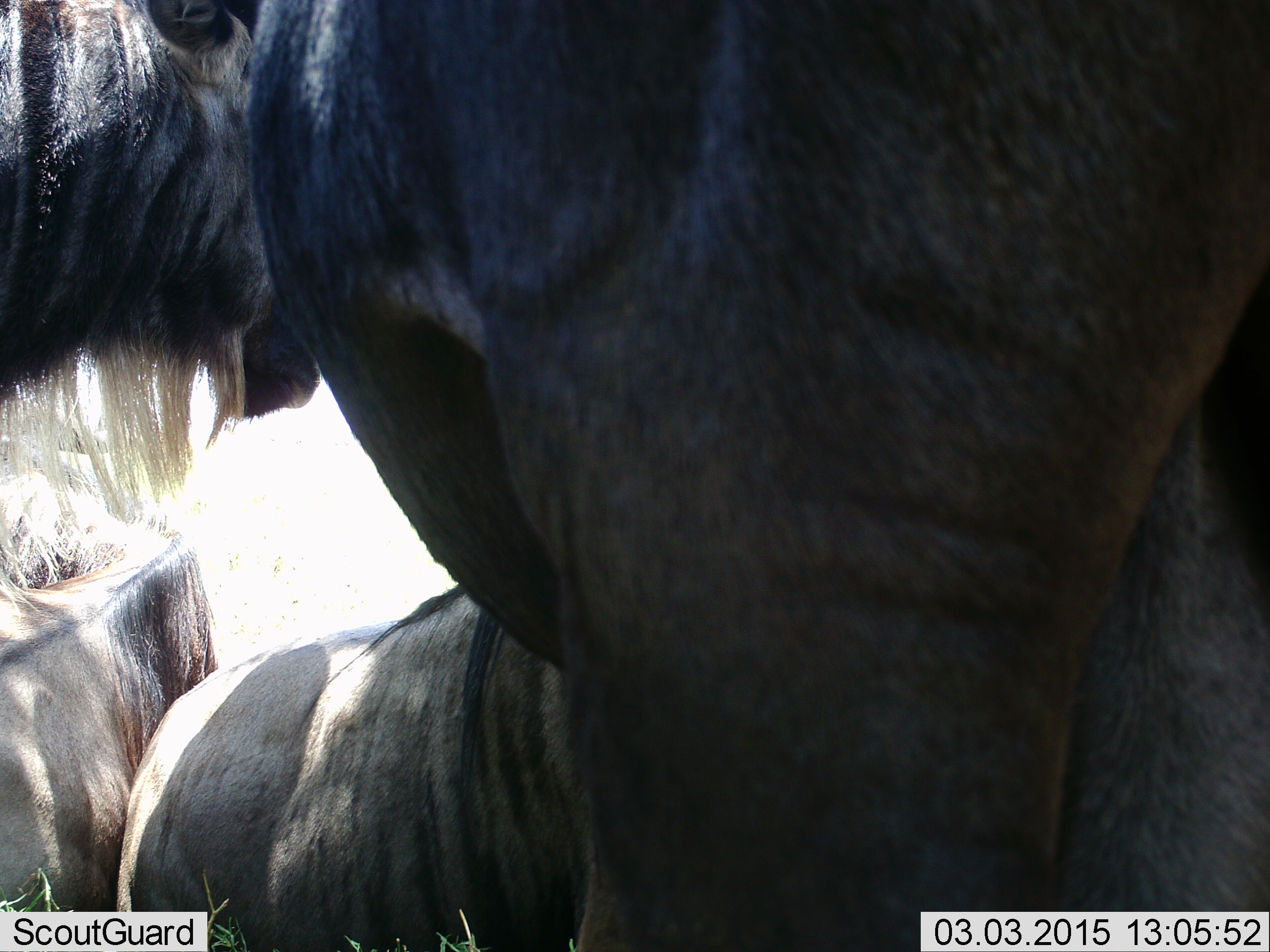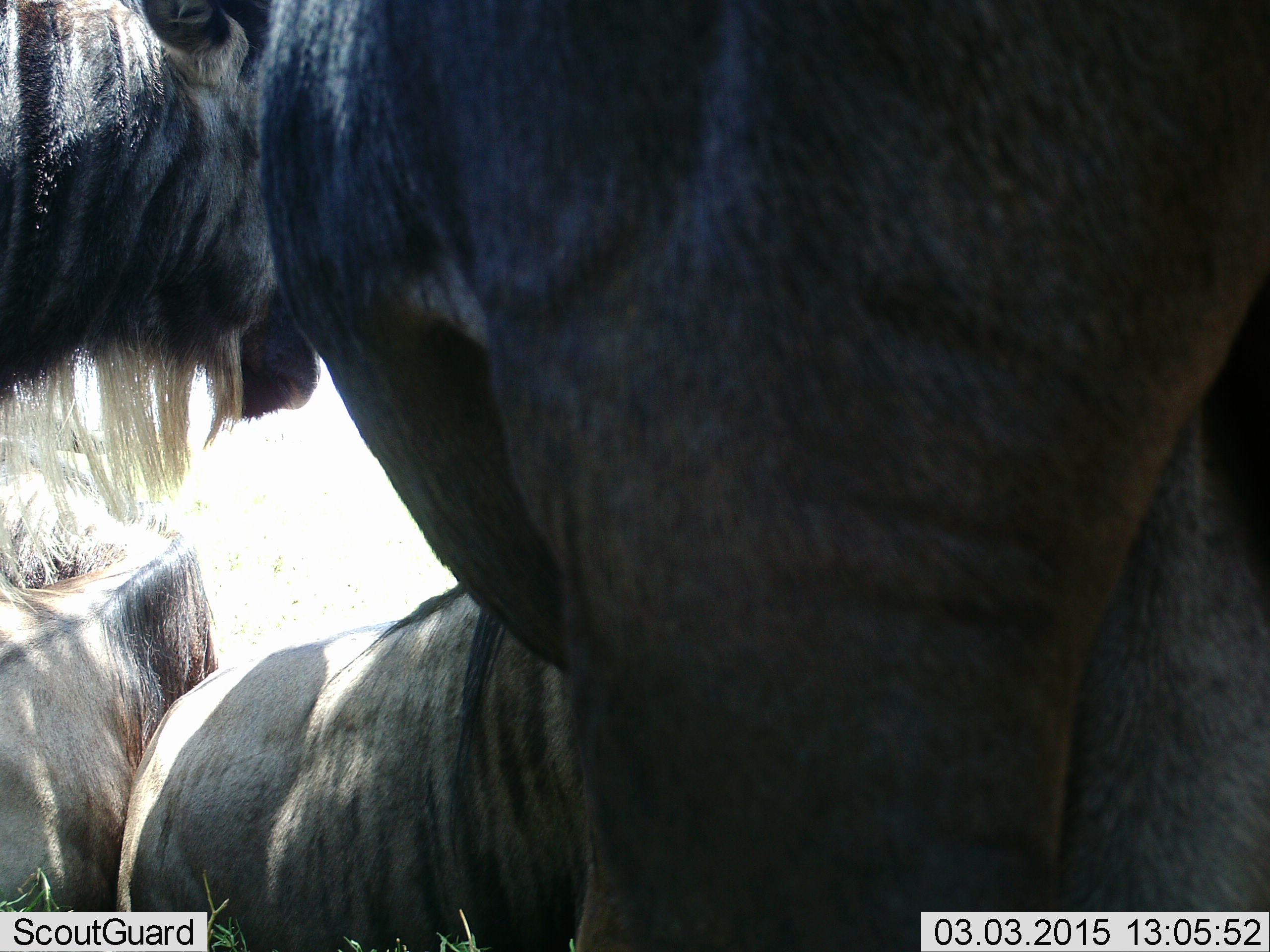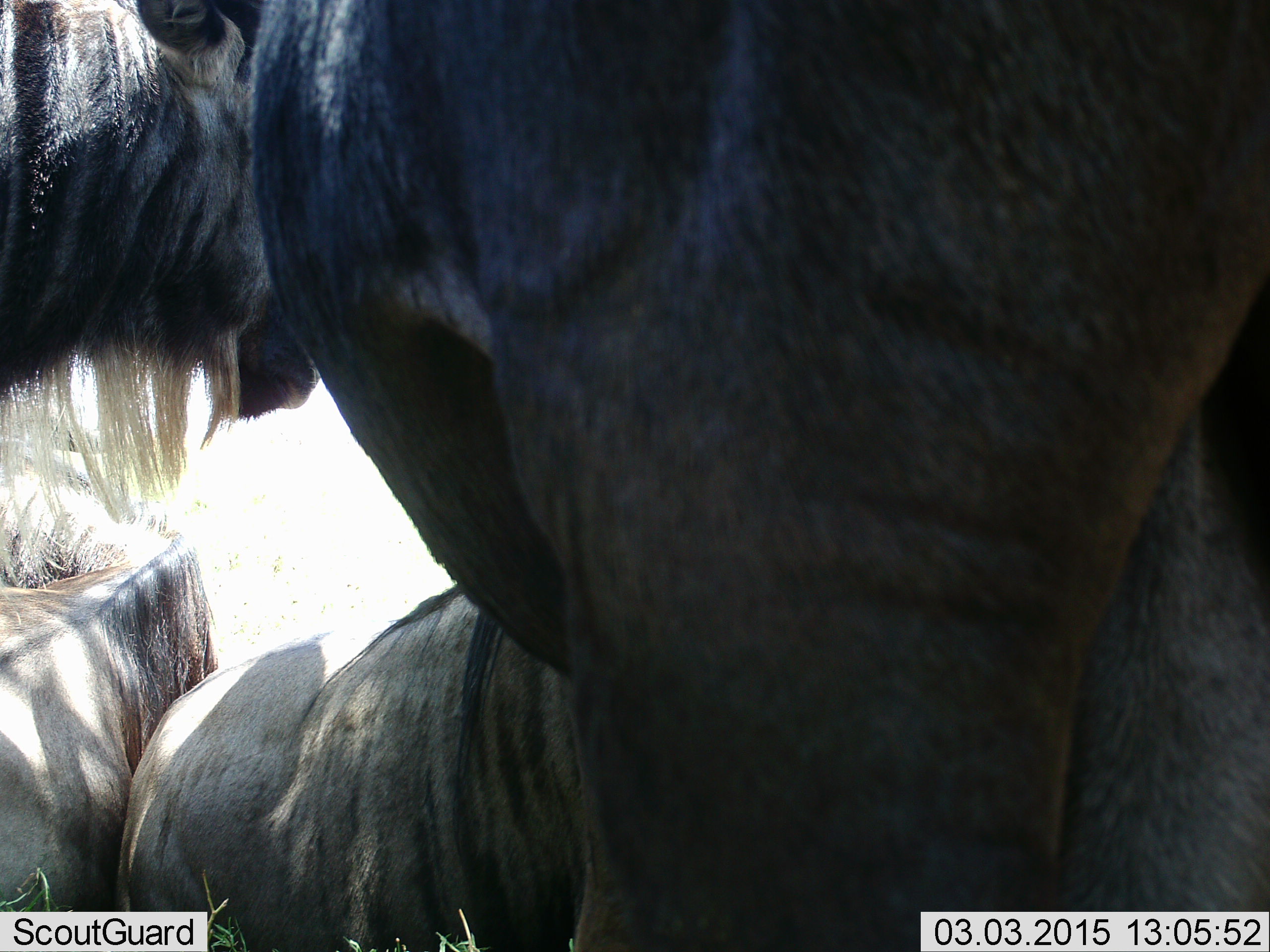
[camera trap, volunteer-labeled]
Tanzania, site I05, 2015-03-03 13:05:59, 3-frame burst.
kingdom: Animalia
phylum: Chordata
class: Mammalia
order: Artiodactyla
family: Bovidae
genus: Connochaetes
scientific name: Connochaetes taurinus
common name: blue wildebeest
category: wildebeest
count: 3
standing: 100%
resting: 70%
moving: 0%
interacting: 0%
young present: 0%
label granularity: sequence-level